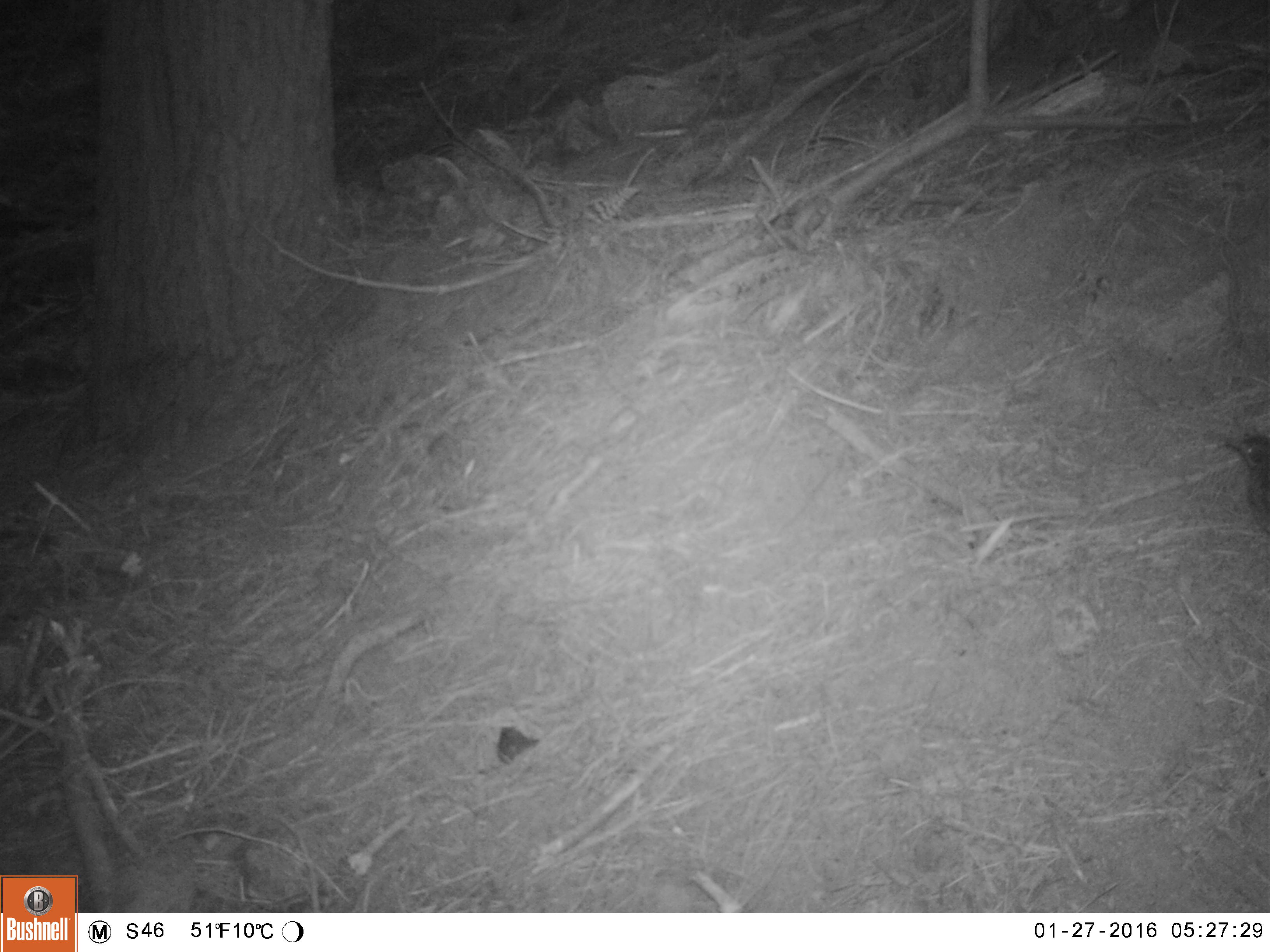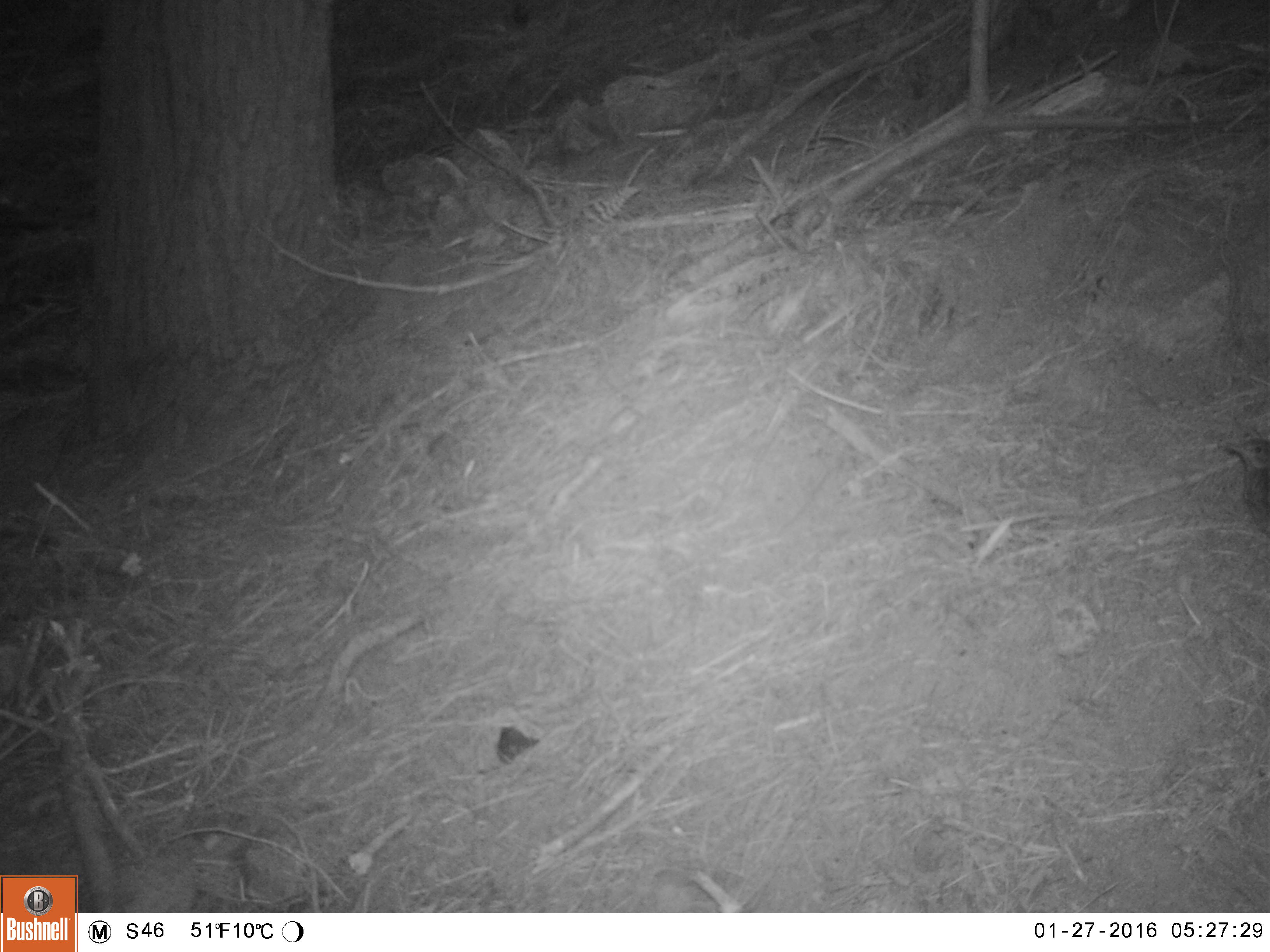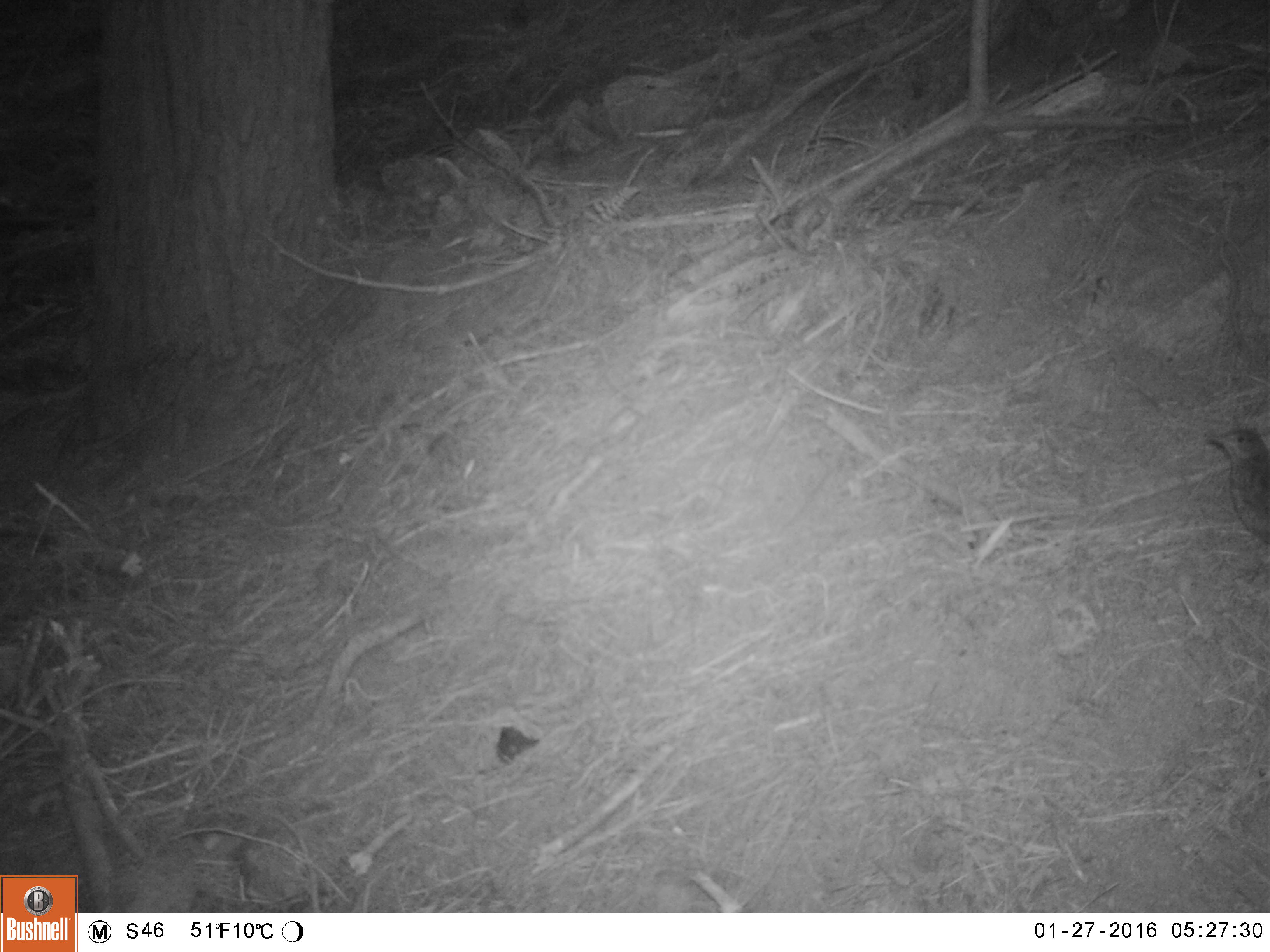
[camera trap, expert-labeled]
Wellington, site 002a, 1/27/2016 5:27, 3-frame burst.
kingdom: Animalia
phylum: Chordata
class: Aves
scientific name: Aves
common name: bird